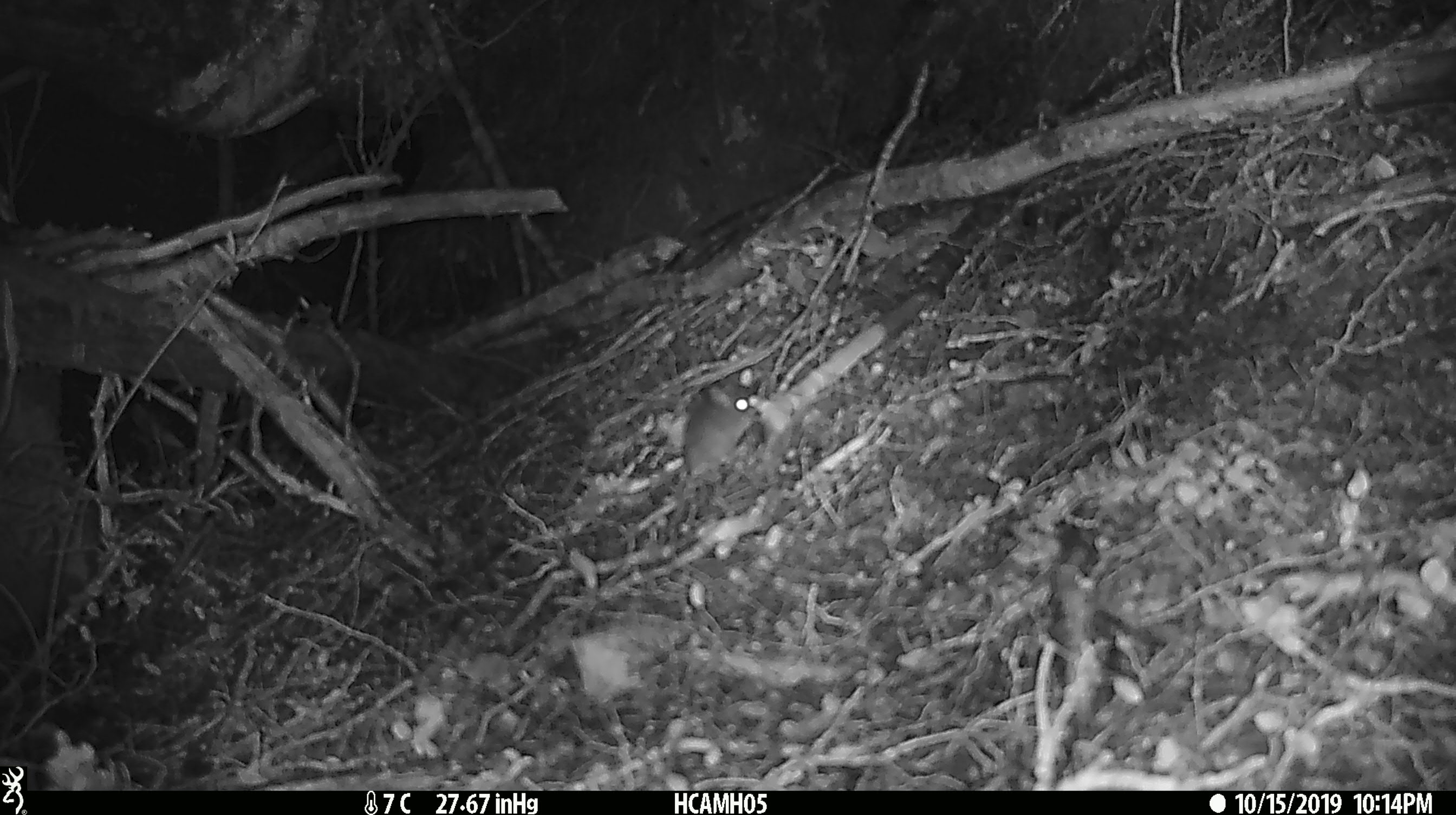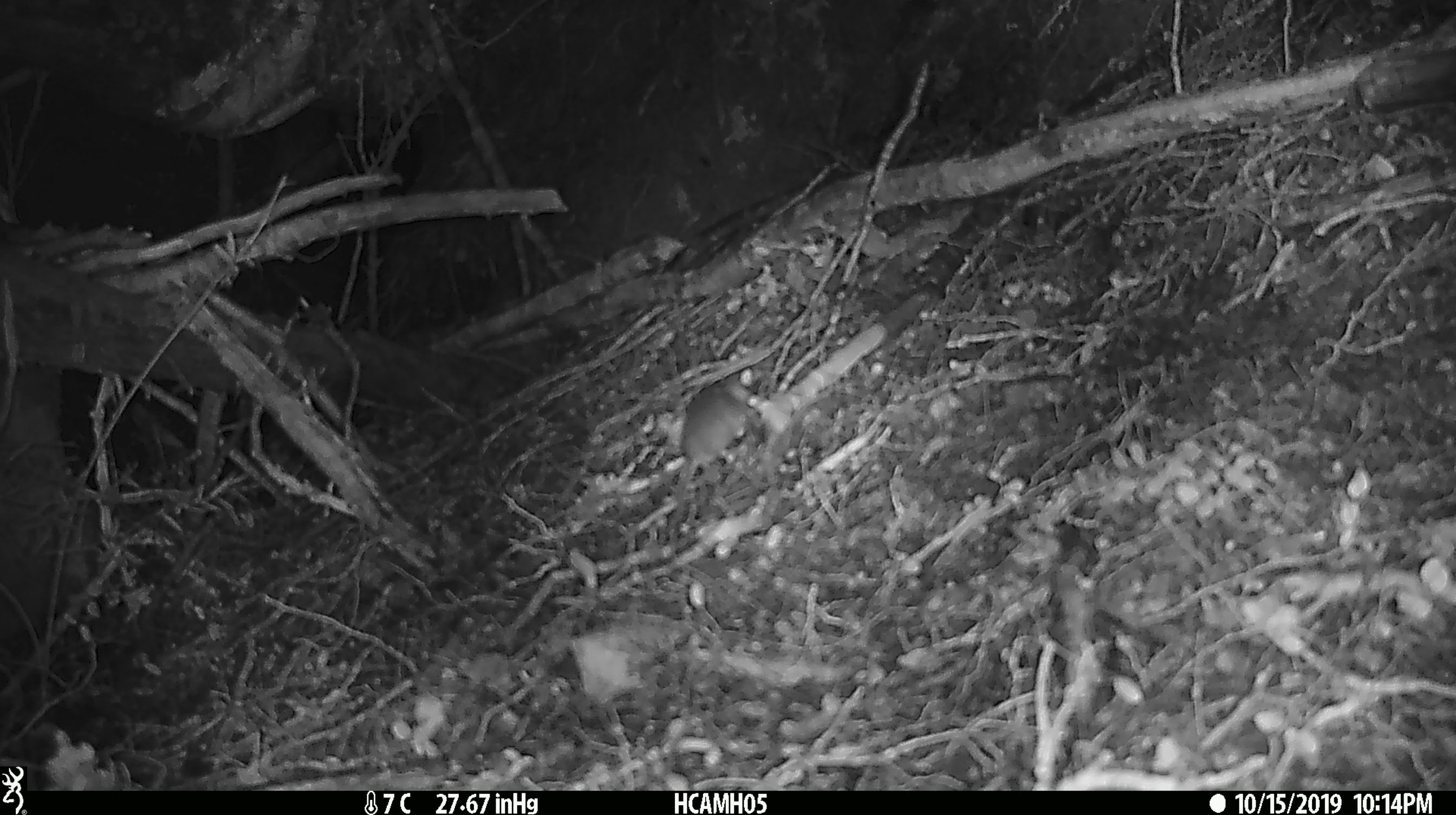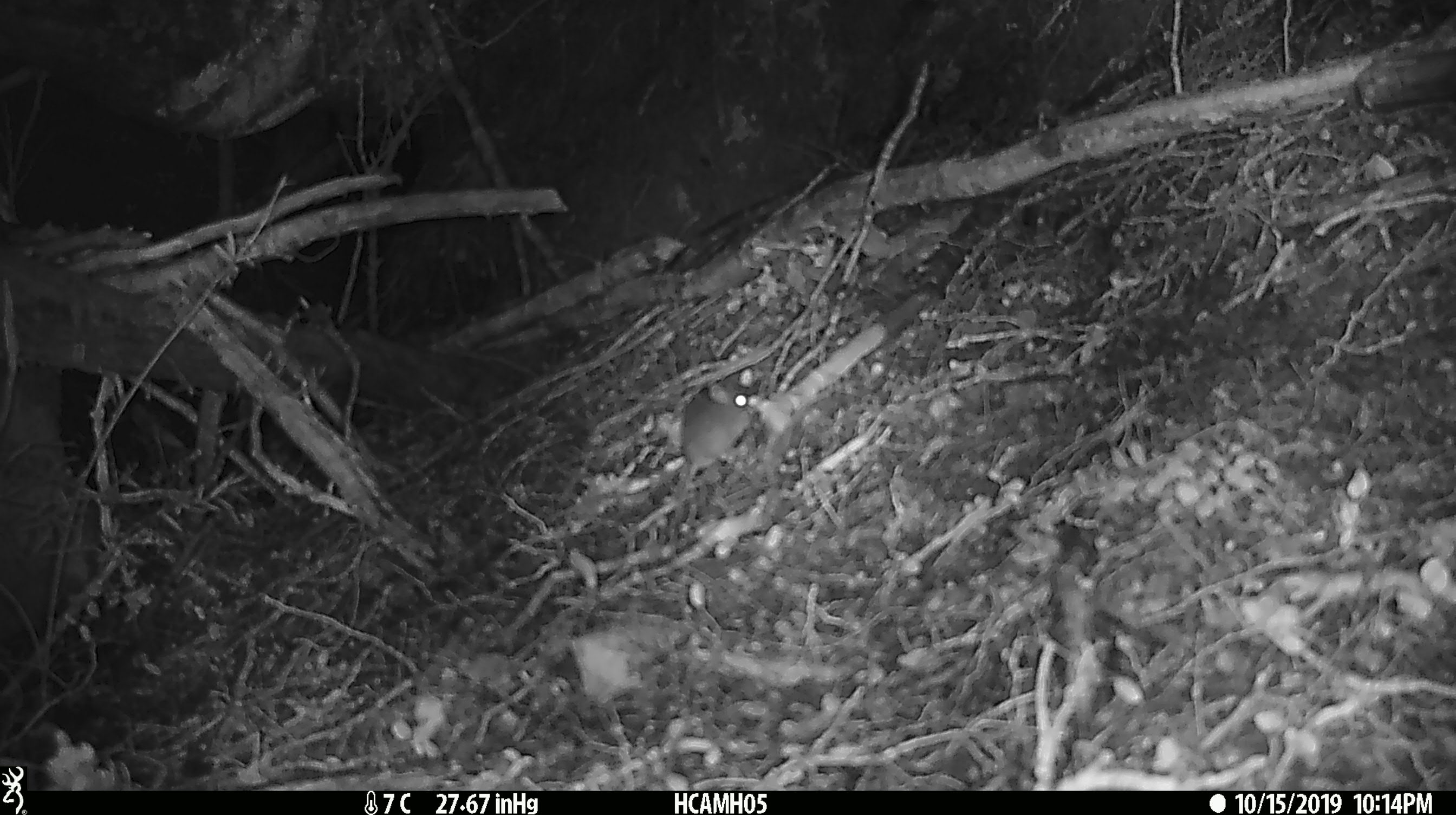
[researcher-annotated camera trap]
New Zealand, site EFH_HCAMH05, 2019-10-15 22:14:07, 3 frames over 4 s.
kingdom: Animalia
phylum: Chordata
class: Mammalia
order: Rodentia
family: Muridae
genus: Mus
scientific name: Mus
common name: mouse